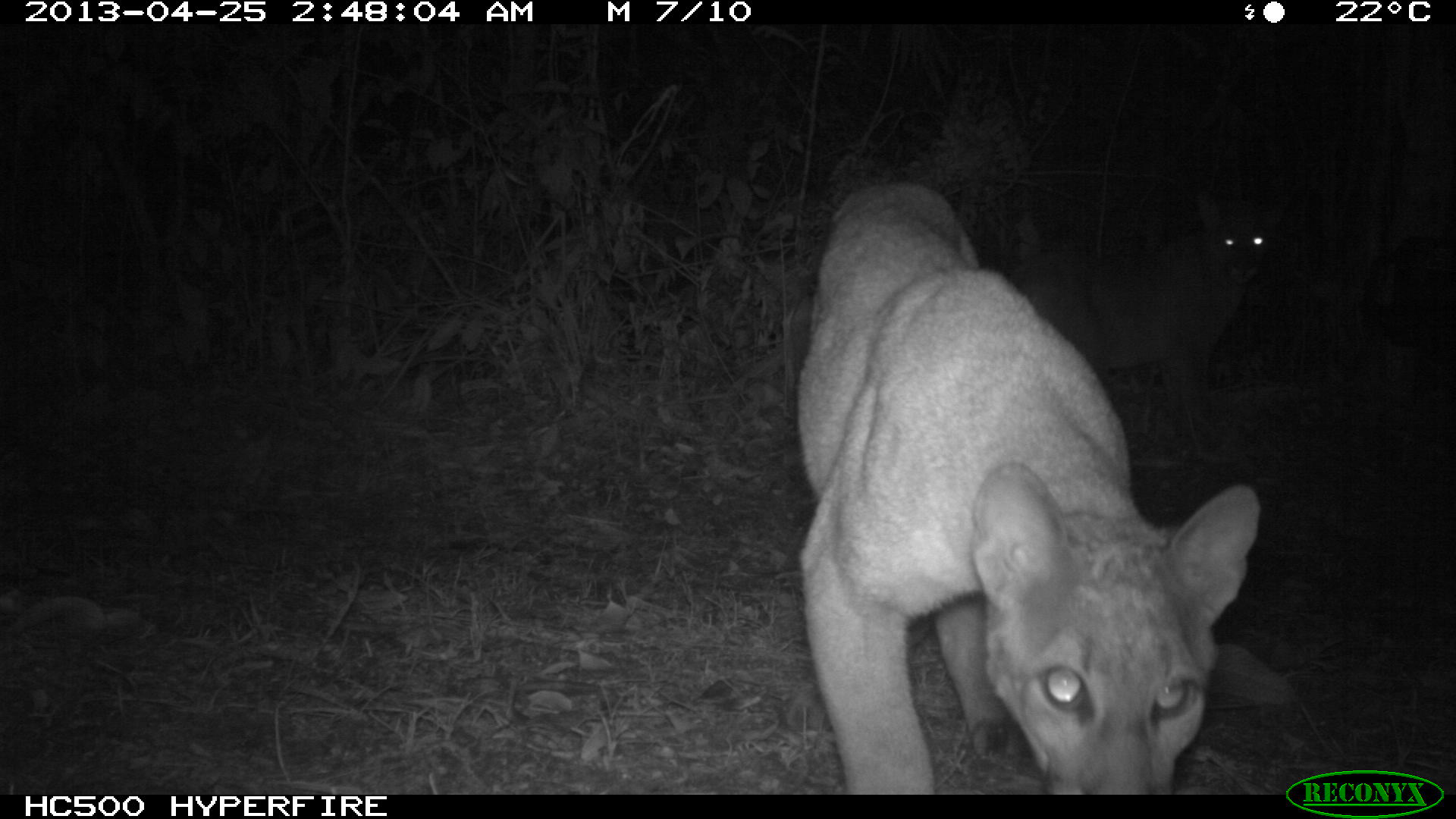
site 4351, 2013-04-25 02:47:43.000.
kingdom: Animalia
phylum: Chordata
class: Mammalia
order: Carnivora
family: Felidae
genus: Puma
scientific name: Puma concolor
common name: mountain lion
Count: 2.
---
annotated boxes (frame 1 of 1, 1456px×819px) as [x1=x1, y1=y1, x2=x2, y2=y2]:
puma concolor: [x1=786, y1=179, x2=1263, y2=796]; [x1=1005, y1=182, x2=1260, y2=460]